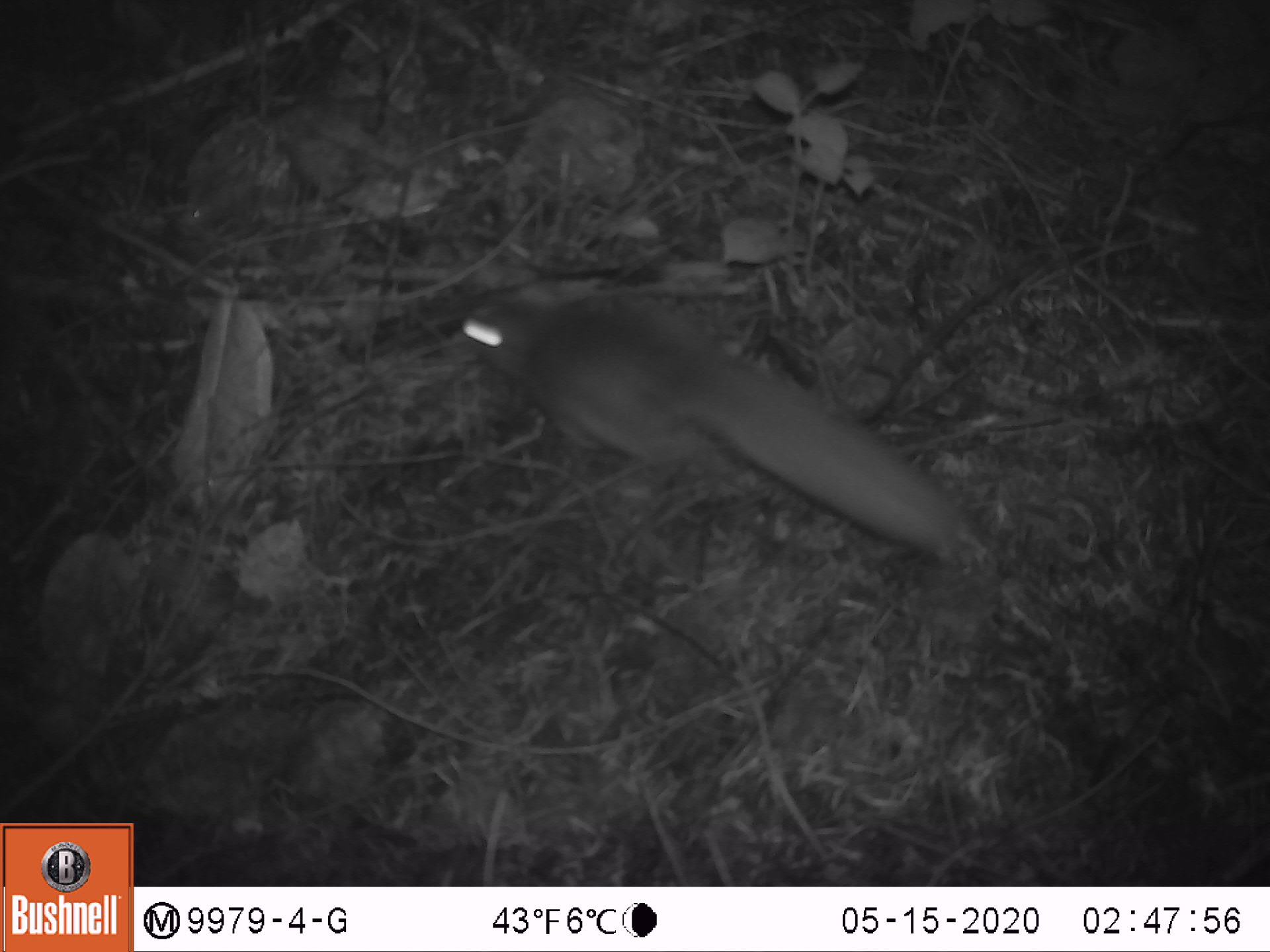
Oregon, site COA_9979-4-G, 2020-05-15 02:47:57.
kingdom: Animalia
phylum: Chordata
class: Mammalia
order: Rodentia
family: Sciuridae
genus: Glaucomys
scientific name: Glaucomys oregonensis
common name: humboldt's flying squirrel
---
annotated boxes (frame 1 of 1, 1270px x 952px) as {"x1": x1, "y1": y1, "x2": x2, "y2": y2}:
humboldt's flying squirrel: {"x1": 442, "y1": 273, "x2": 976, "y2": 581}